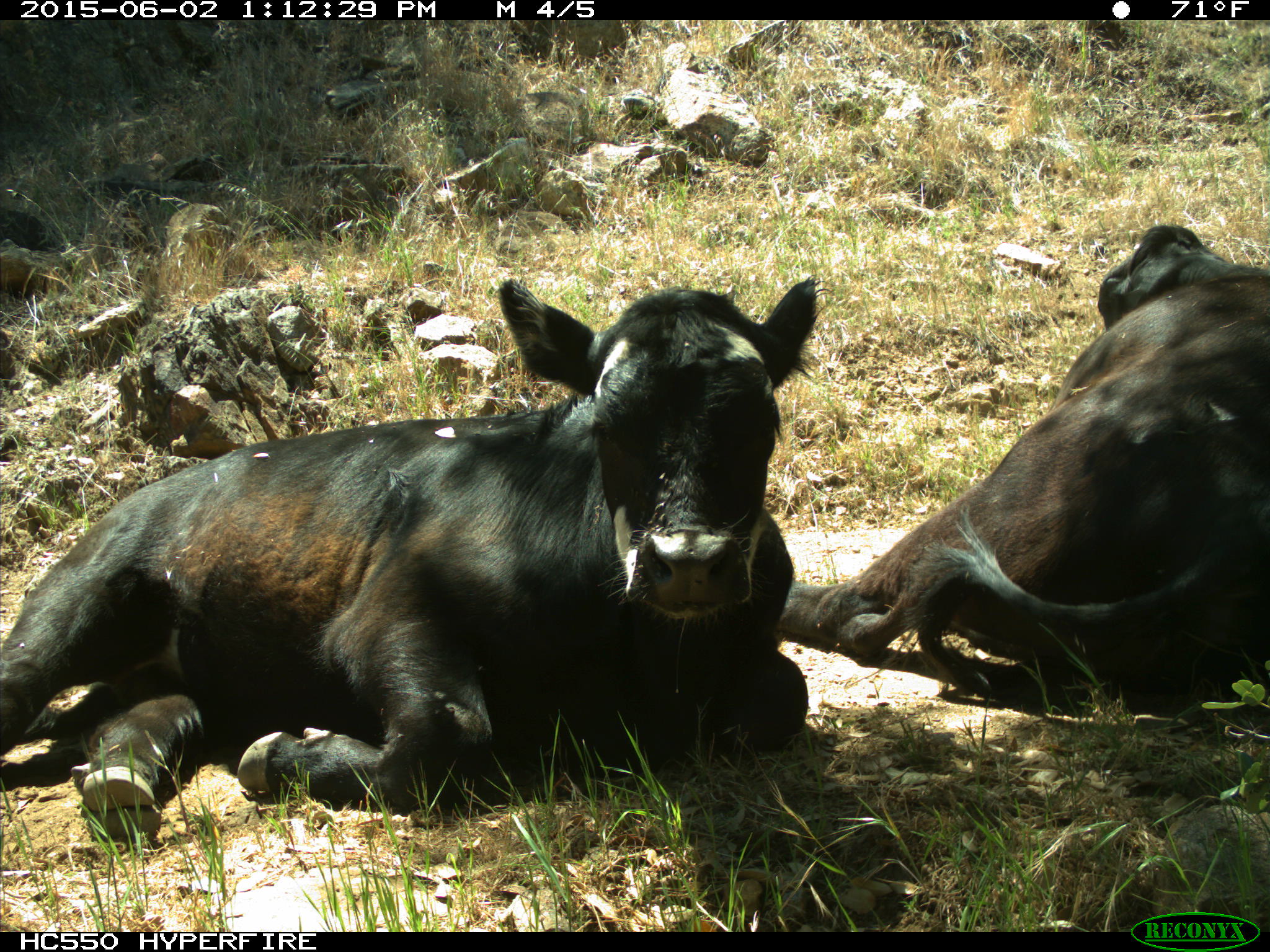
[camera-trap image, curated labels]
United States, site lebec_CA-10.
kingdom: Animalia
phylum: Chordata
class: Mammalia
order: Artiodactyla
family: Bovidae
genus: Bos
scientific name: Bos taurus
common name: domestic cow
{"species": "Bos taurus (domestic cow)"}